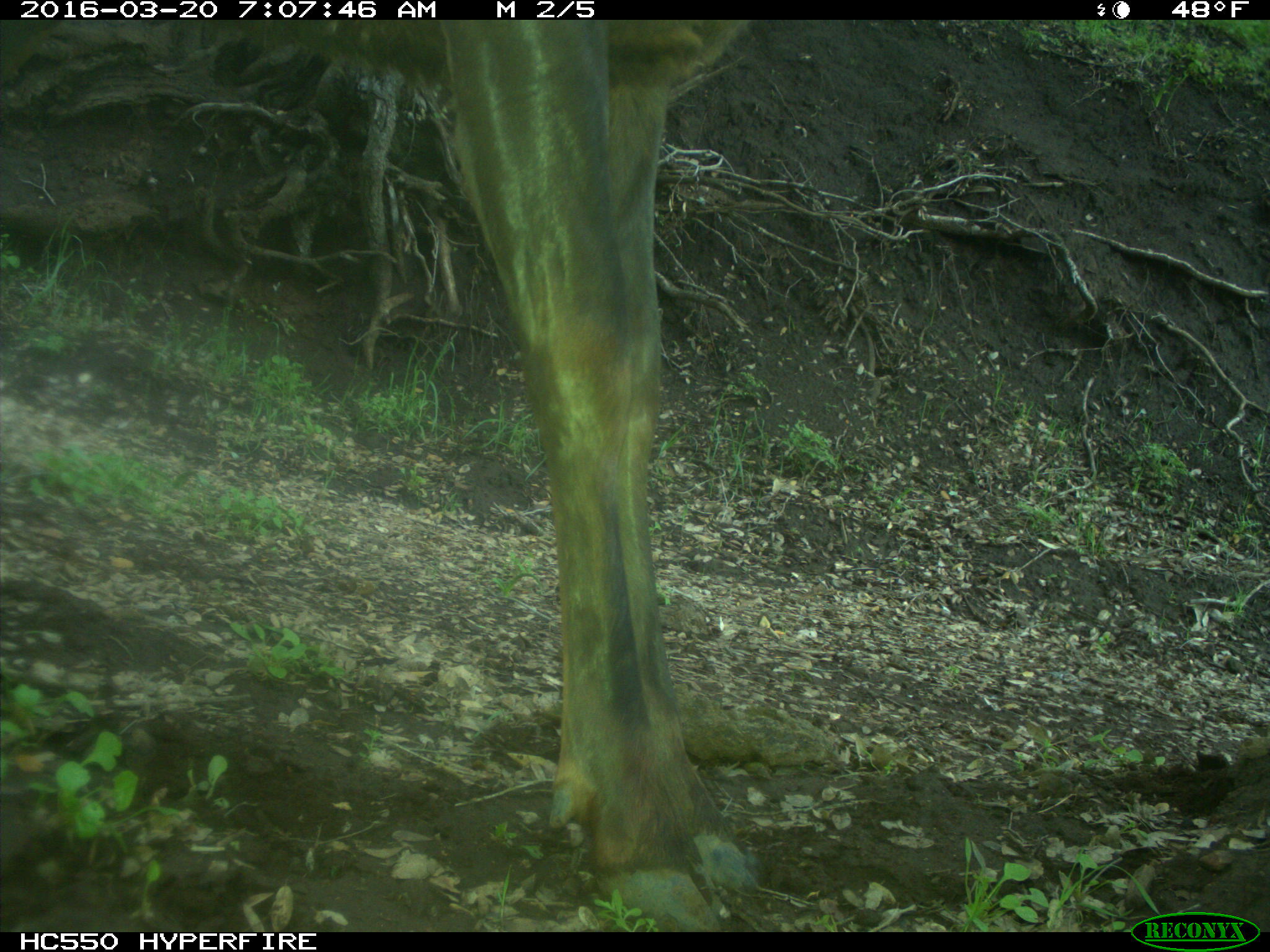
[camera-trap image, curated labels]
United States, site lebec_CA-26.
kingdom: Animalia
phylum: Chordata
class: Mammalia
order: Artiodactyla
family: Cervidae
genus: Cervus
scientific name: Cervus canadensis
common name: elk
Cervus canadensis (elk).